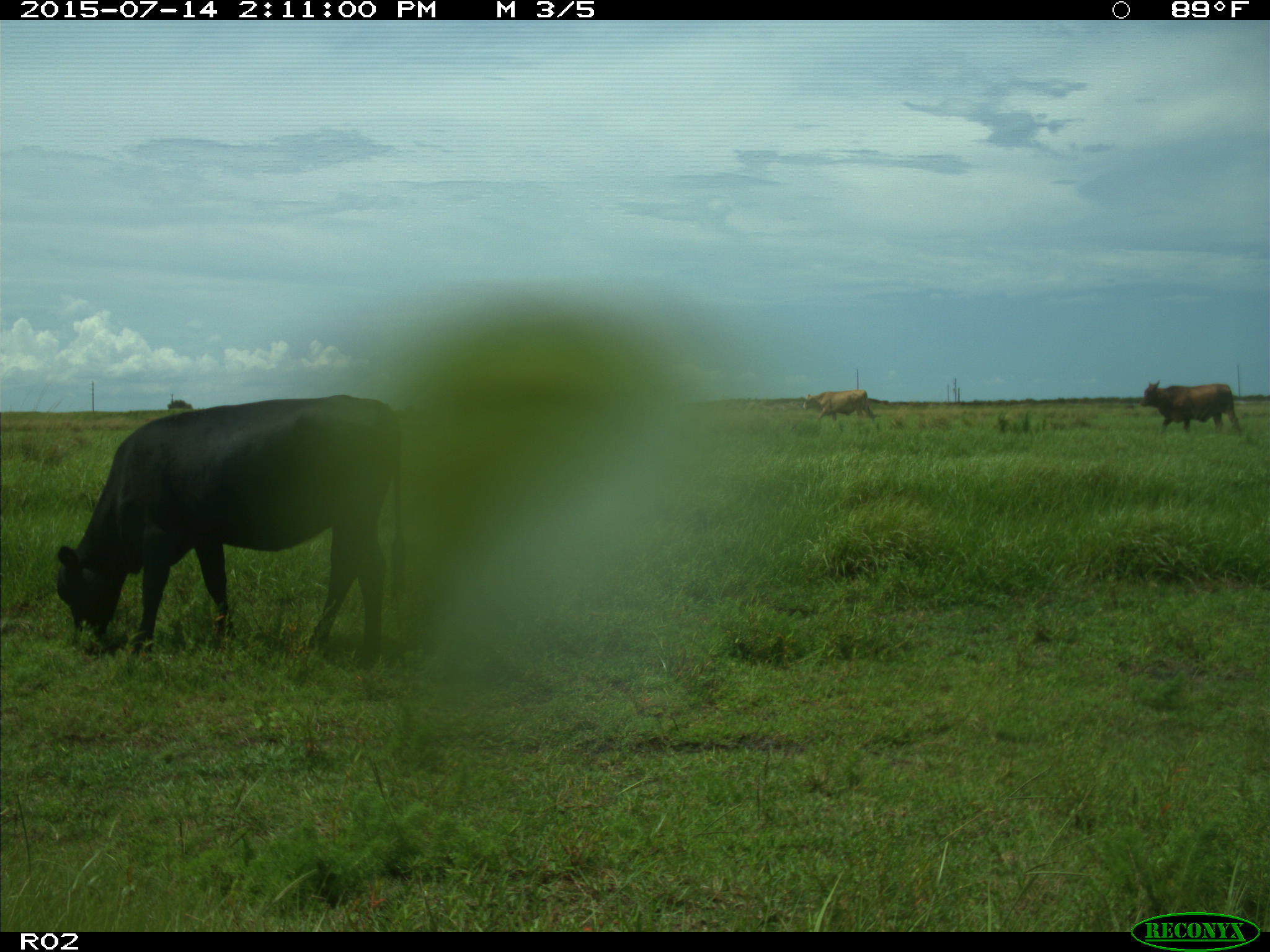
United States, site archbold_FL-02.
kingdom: Animalia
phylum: Chordata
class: Mammalia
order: Artiodactyla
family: Bovidae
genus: Bos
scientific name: Bos taurus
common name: domestic cow